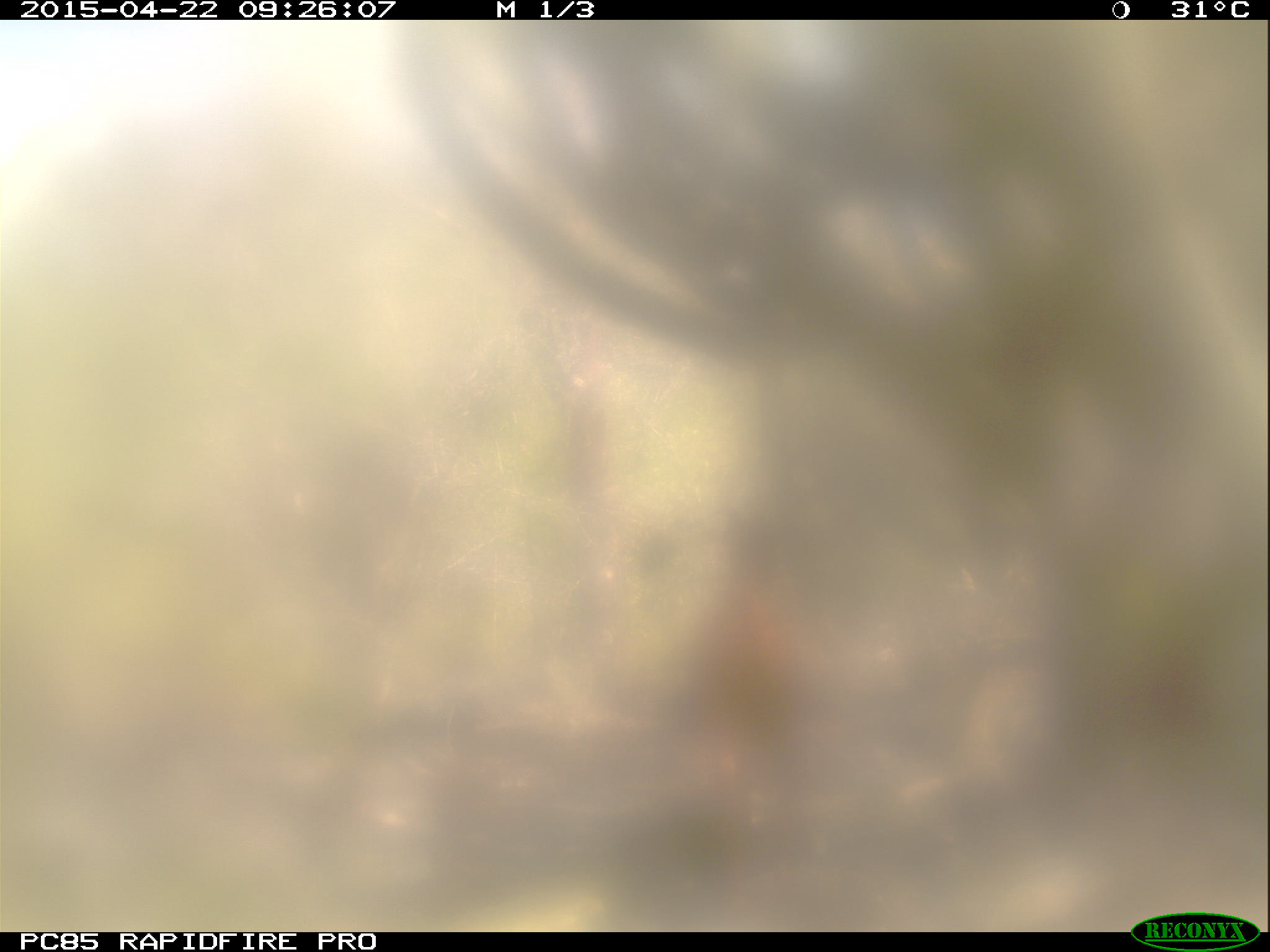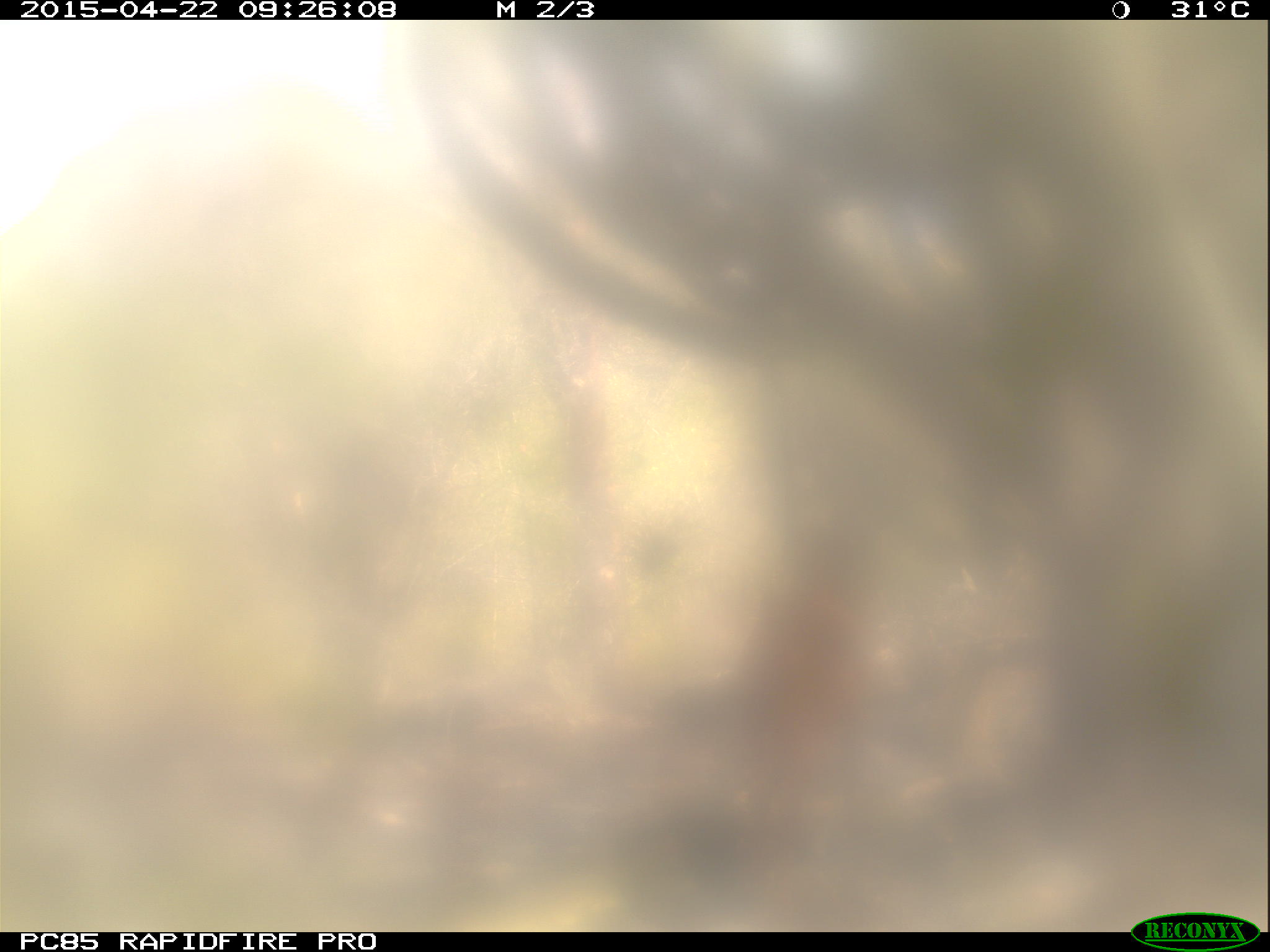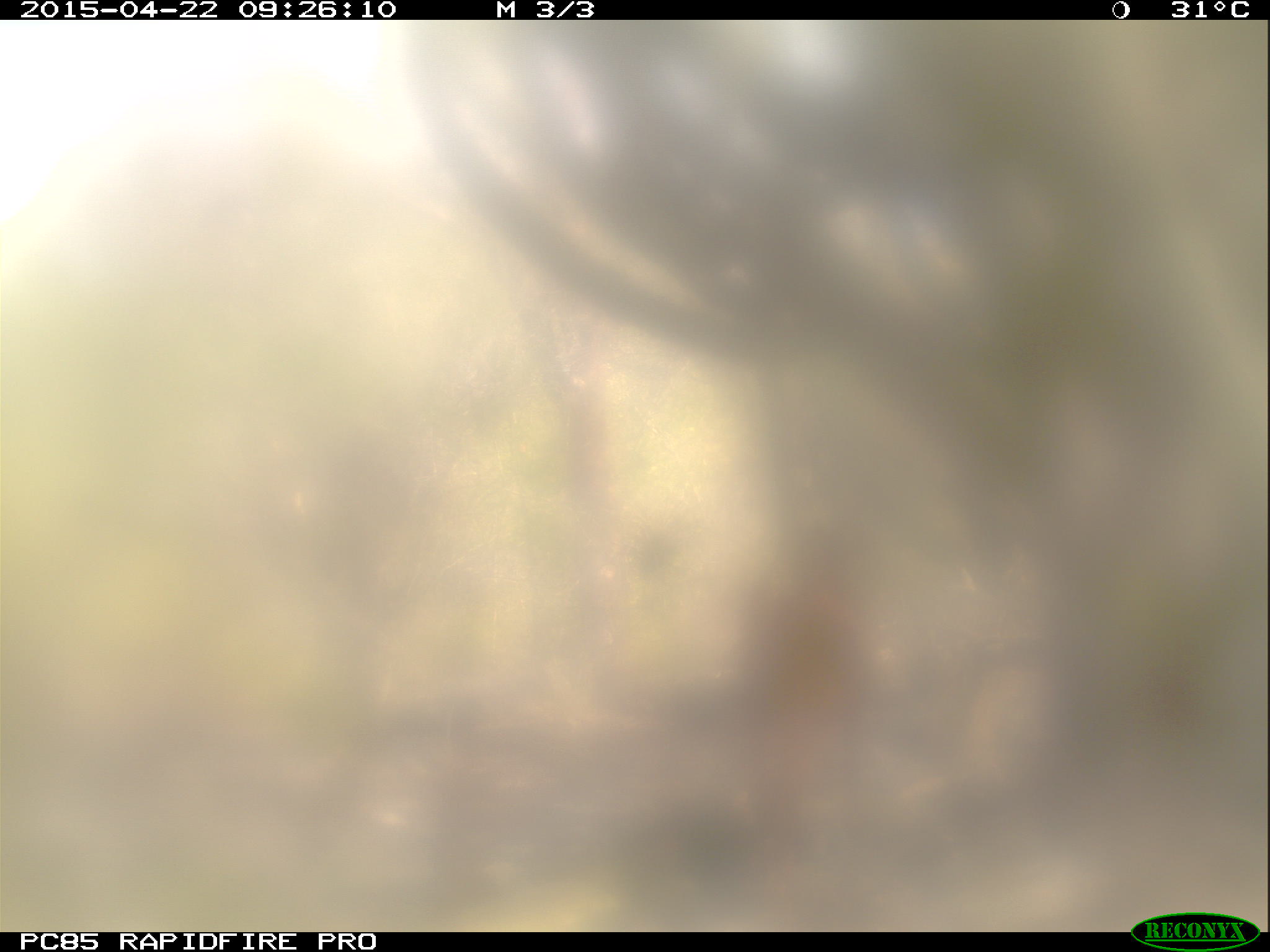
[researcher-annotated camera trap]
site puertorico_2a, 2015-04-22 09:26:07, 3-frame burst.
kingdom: Animalia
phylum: Chordata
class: Mammalia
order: Artiodactyla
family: Bovidae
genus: Capra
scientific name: Capra hircus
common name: goat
Goat (Capra hircus).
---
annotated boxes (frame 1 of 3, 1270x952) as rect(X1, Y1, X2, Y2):
goat: rect(703, 570, 833, 783)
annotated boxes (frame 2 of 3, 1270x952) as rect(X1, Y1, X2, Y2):
goat: rect(727, 539, 877, 824)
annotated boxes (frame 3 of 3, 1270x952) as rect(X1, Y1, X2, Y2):
goat: rect(724, 512, 889, 863)